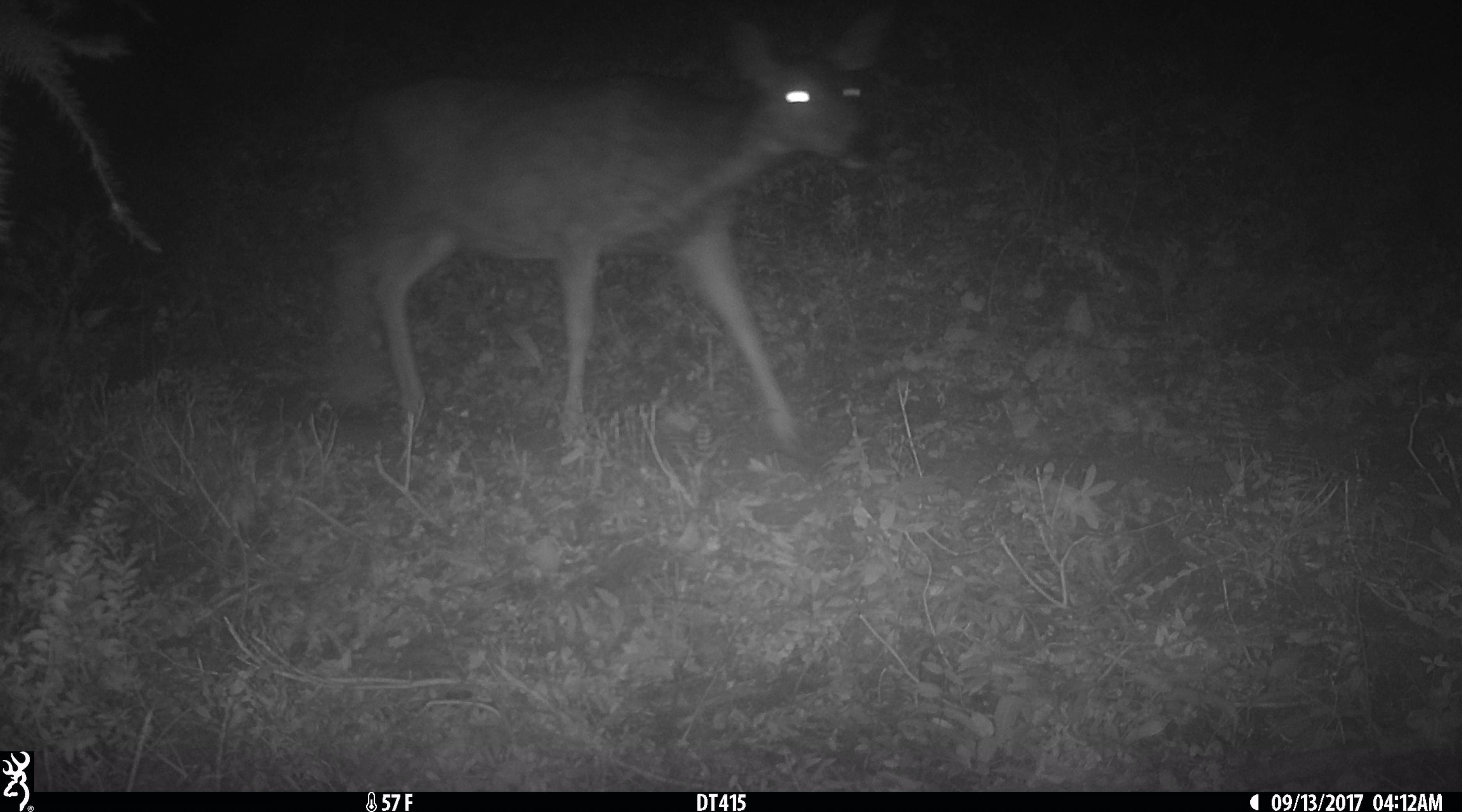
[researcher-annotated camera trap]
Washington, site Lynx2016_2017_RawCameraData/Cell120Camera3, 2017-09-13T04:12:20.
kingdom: Animalia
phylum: Chordata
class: Mammalia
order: Artiodactyla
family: Cervidae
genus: Odocoileus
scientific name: Odocoileus hemionus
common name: mule deer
Odocoileus hemionus (mule deer). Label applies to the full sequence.